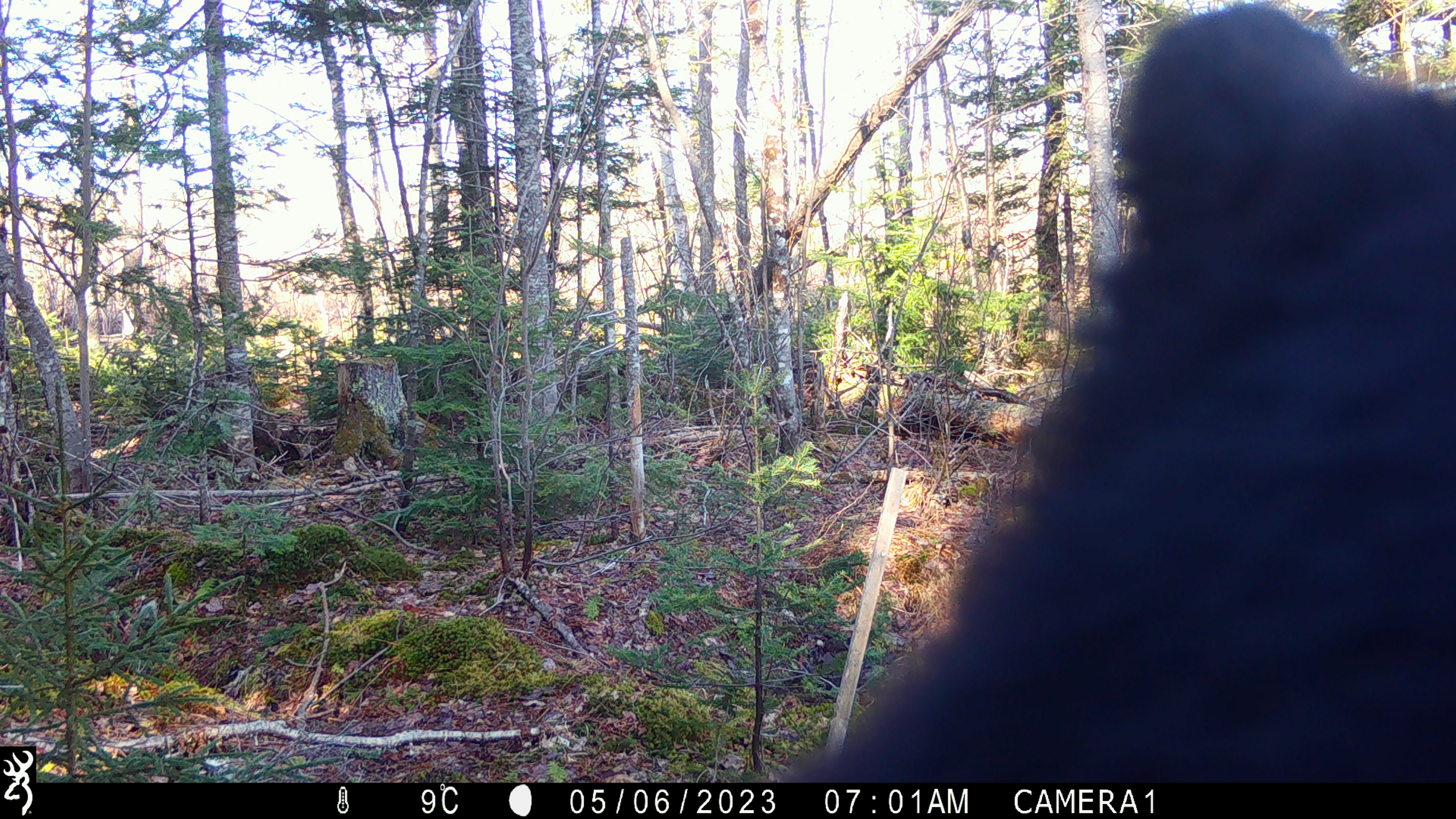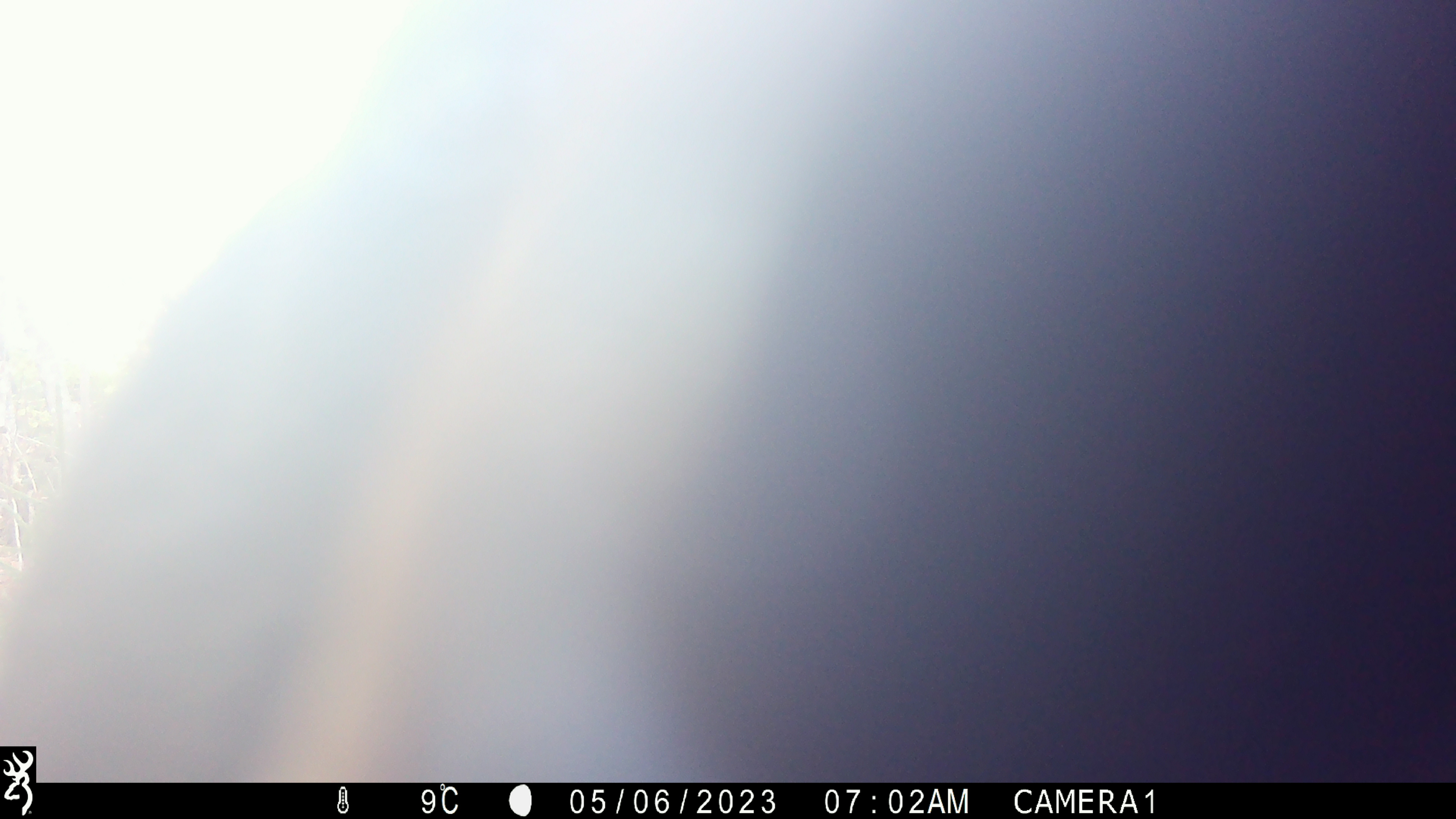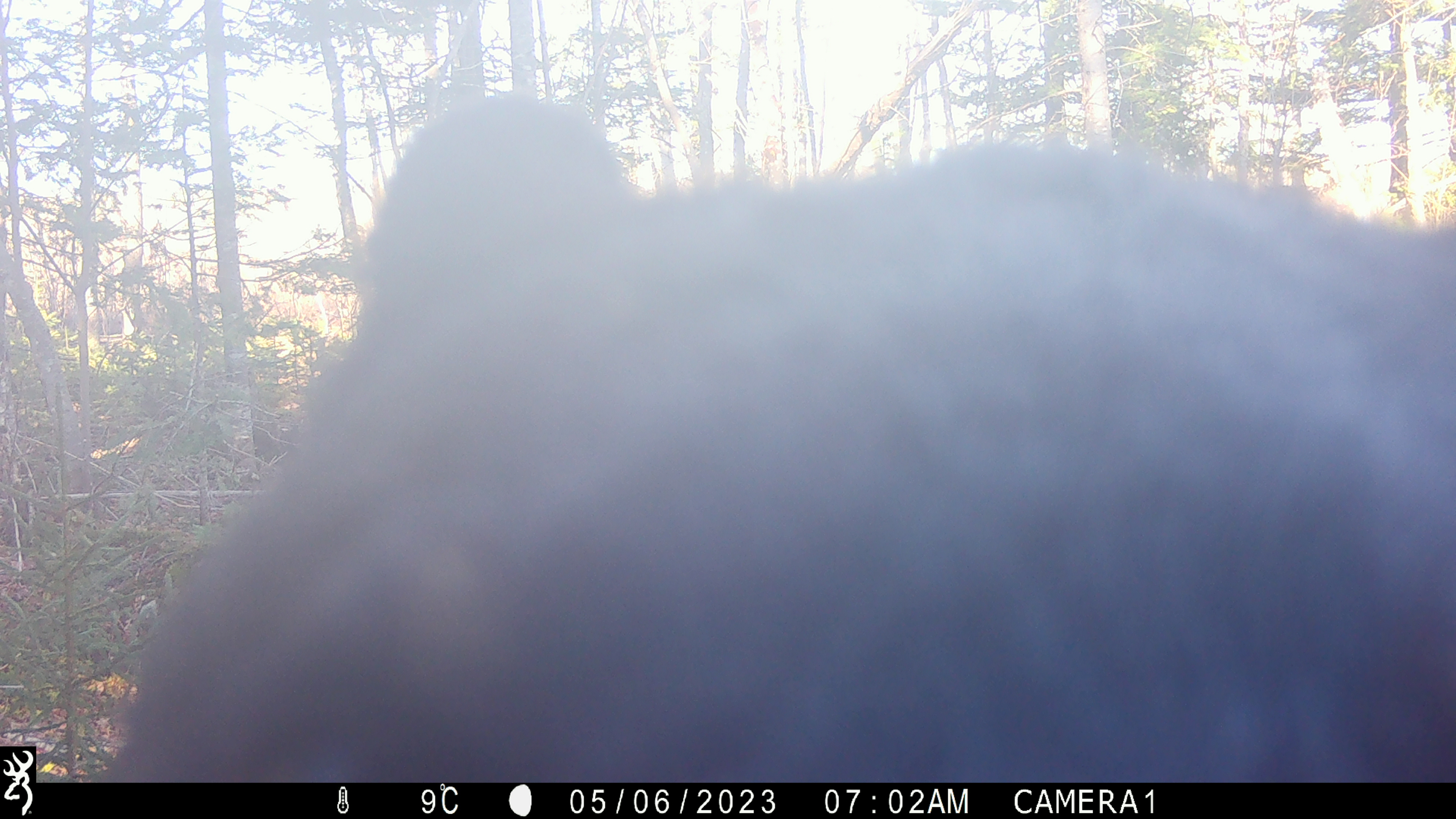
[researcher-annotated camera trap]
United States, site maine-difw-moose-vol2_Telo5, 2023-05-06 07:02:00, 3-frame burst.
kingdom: Animalia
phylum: Chordata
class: Mammalia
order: Carnivora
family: Ursidae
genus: Ursus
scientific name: Ursus americanus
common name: black bear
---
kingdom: Animalia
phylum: Chordata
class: Mammalia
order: Artiodactyla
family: Cervidae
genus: Alces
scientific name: Alces alces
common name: moose